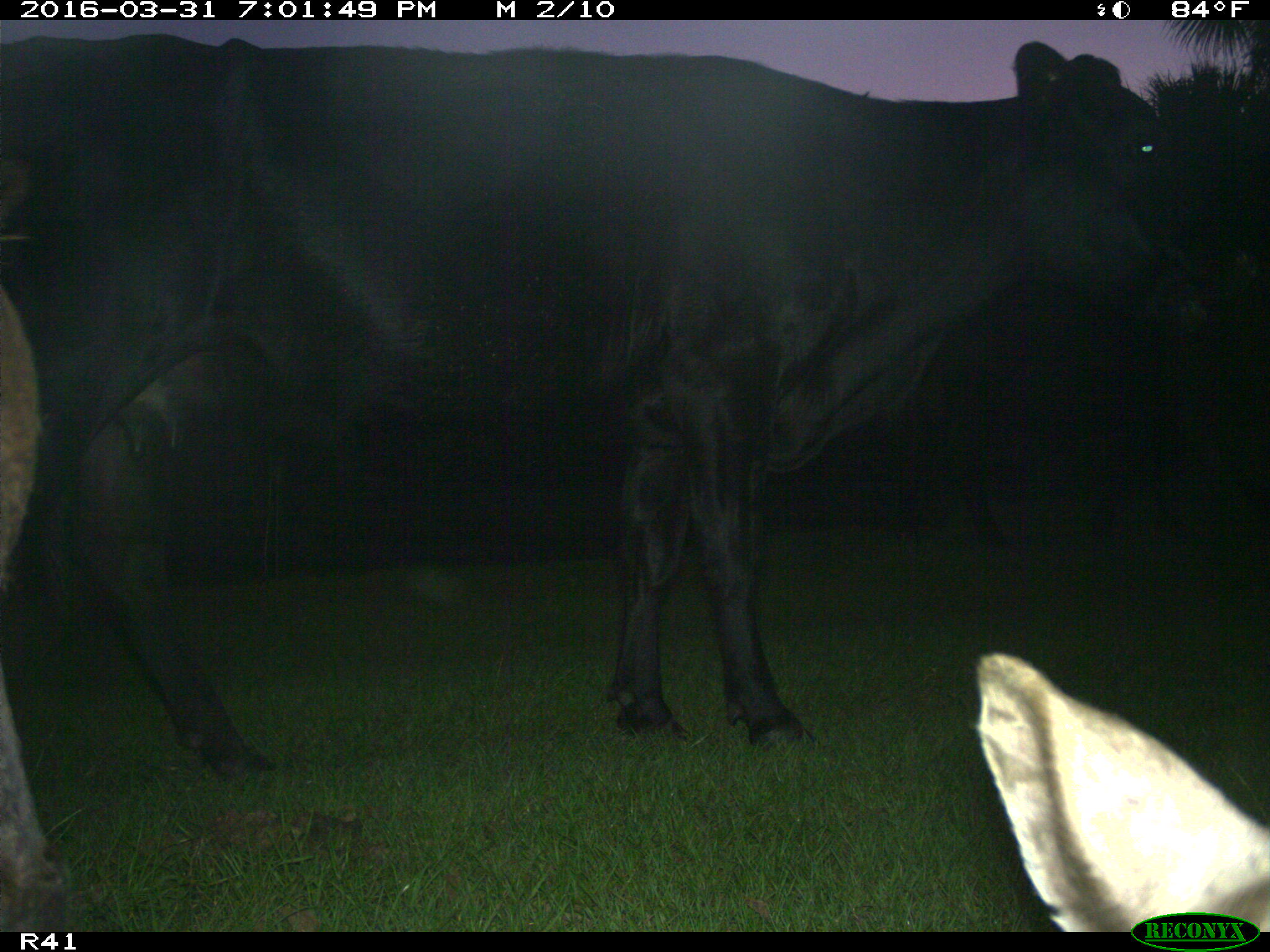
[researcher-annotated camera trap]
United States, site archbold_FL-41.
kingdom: Animalia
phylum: Chordata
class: Mammalia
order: Artiodactyla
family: Bovidae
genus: Bos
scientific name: Bos taurus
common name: domestic cow